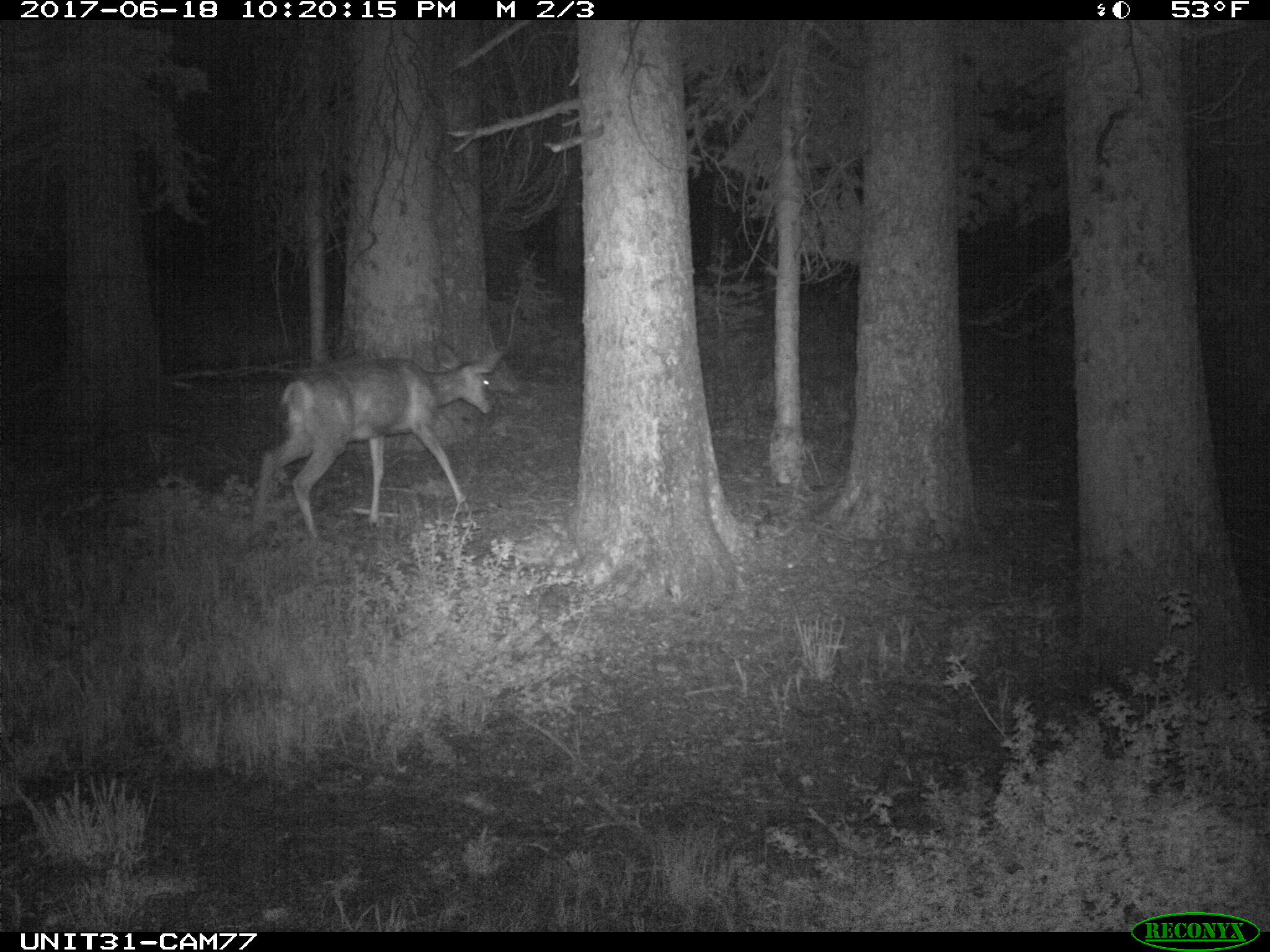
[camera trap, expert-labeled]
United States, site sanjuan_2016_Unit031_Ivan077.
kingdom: Animalia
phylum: Chordata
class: Mammalia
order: Artiodactyla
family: Cervidae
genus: Odocoileus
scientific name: Odocoileus hemionus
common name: mule deer